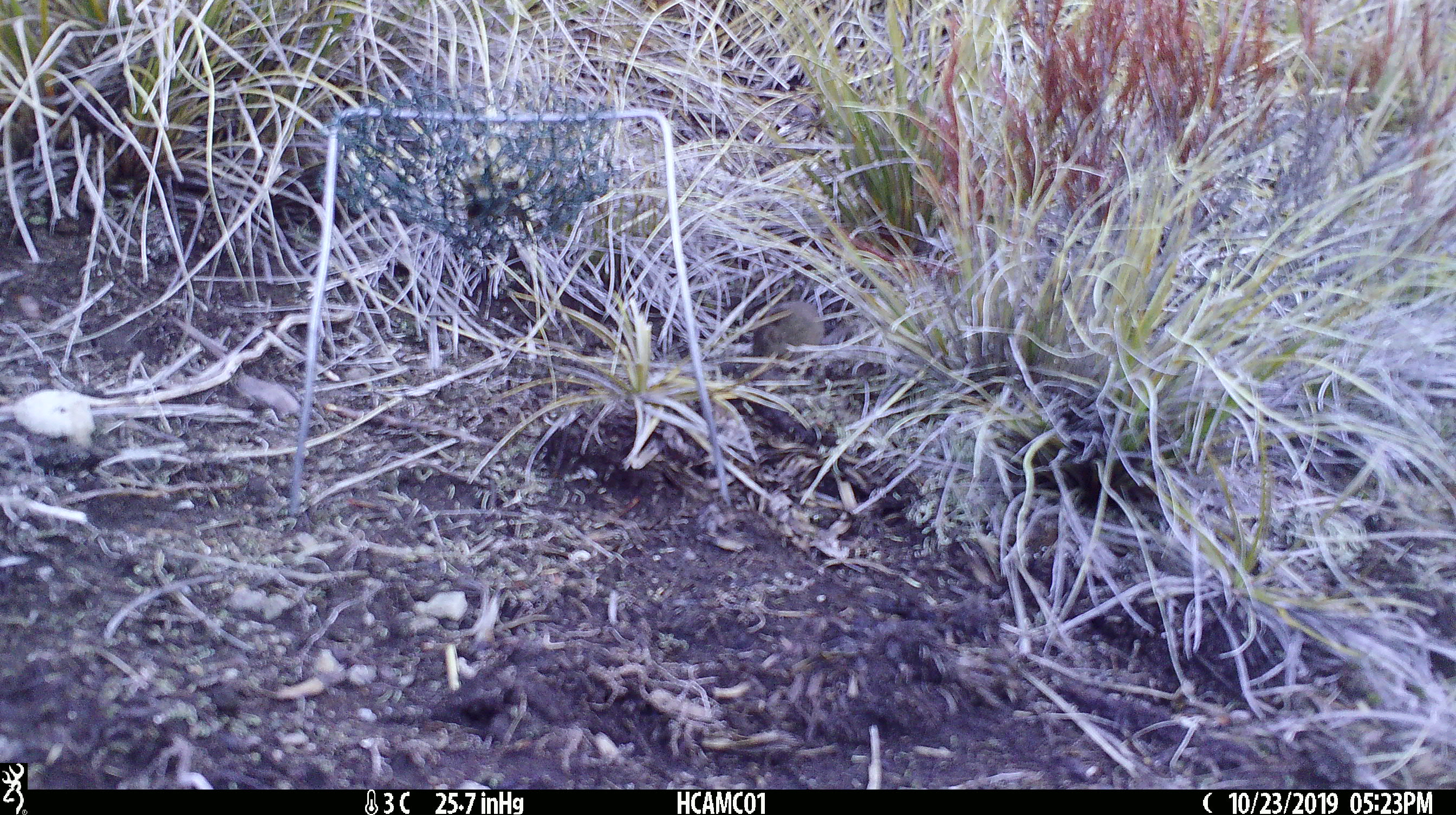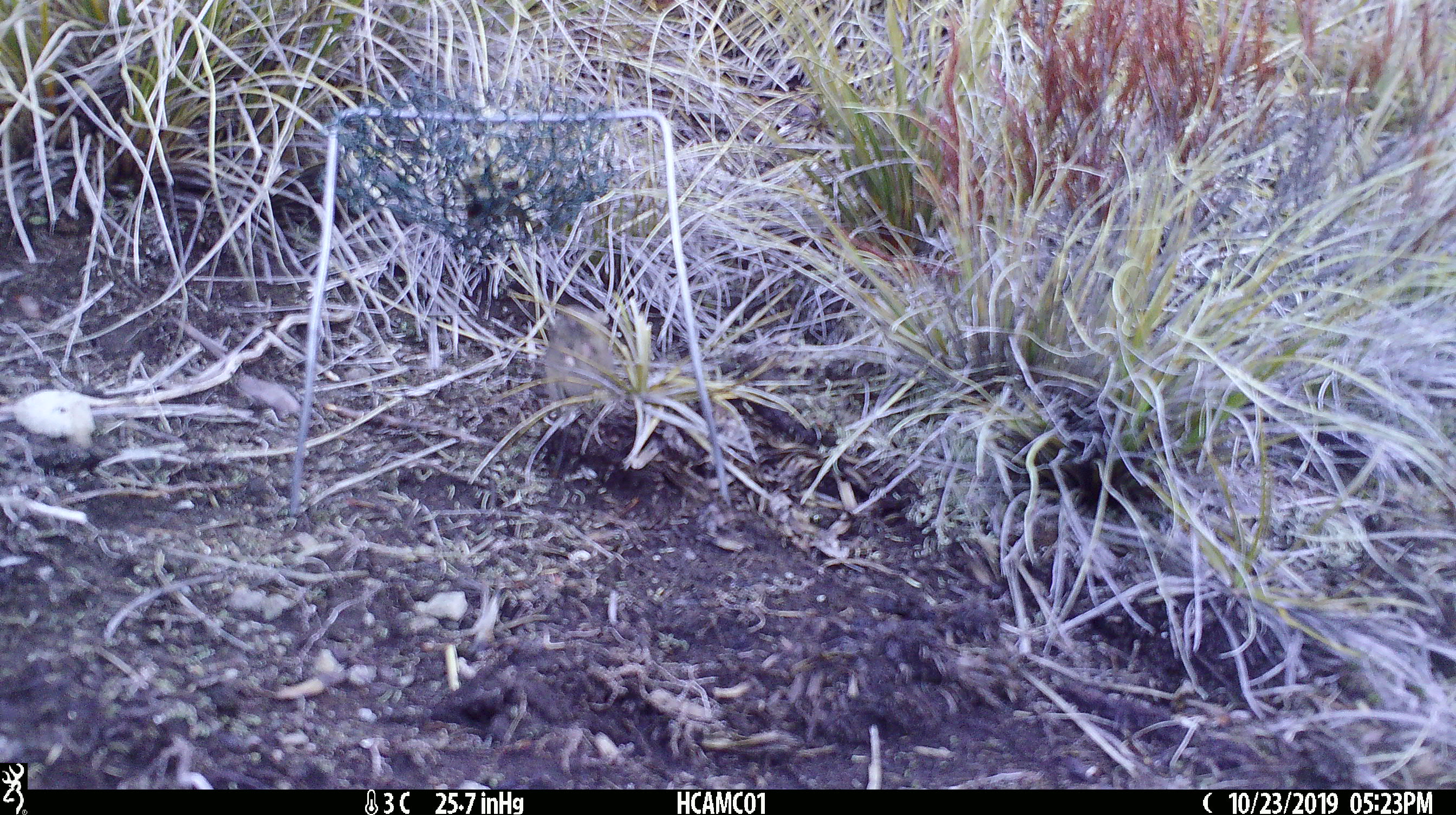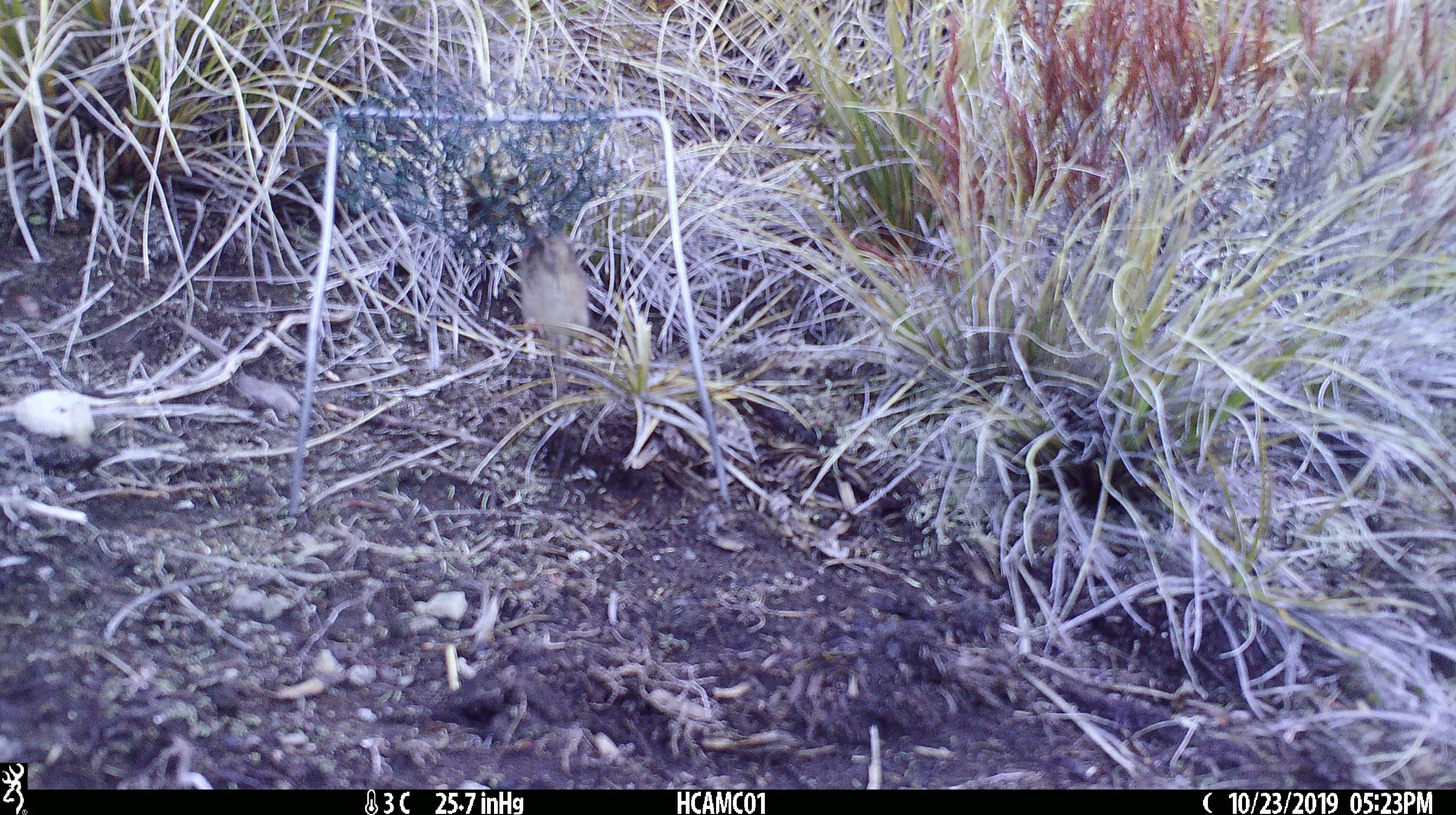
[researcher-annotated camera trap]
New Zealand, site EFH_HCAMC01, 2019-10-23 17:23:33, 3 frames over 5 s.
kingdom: Animalia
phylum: Chordata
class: Mammalia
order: Rodentia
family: Muridae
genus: Mus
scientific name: Mus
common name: mouse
Mouse (Mus).